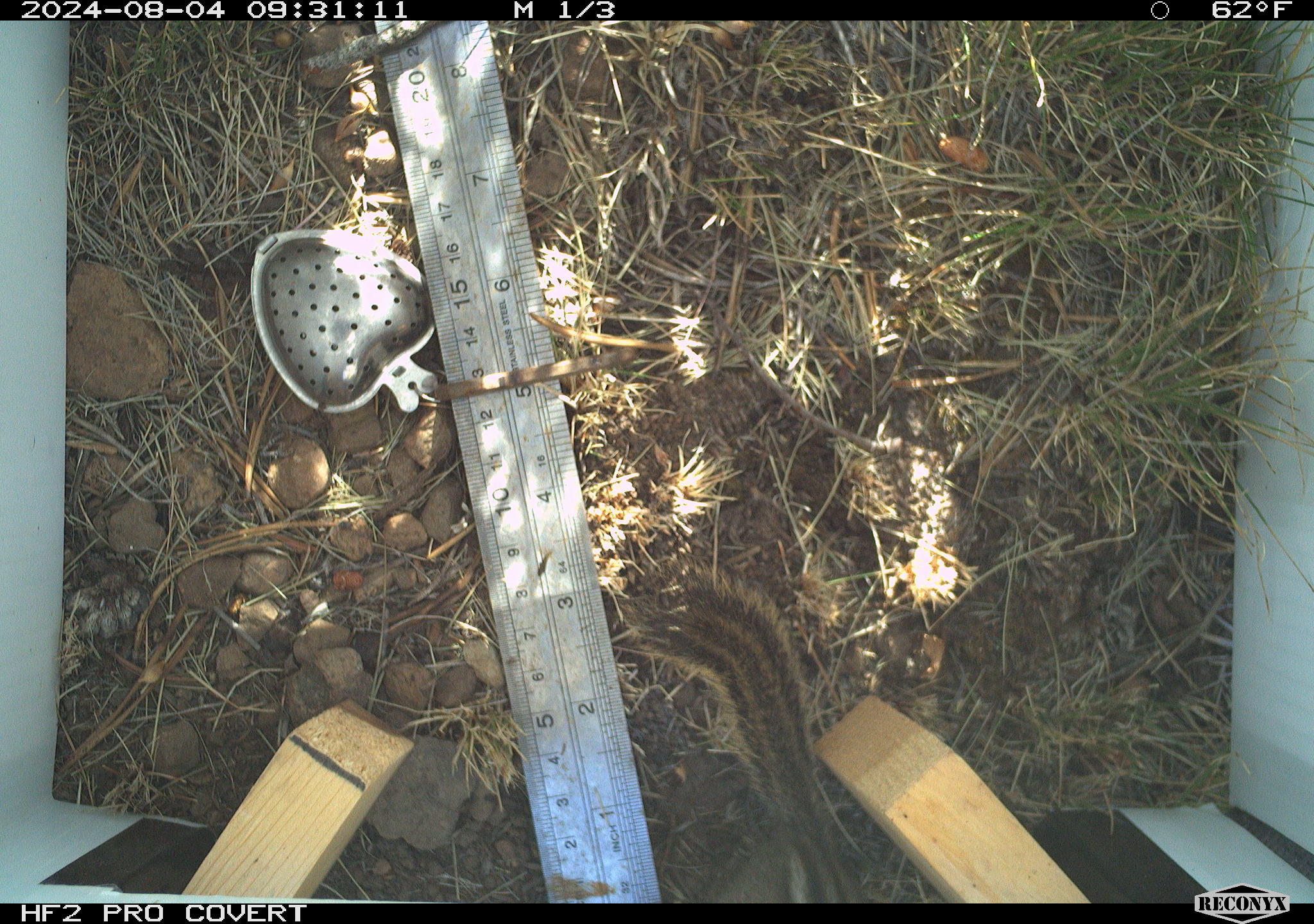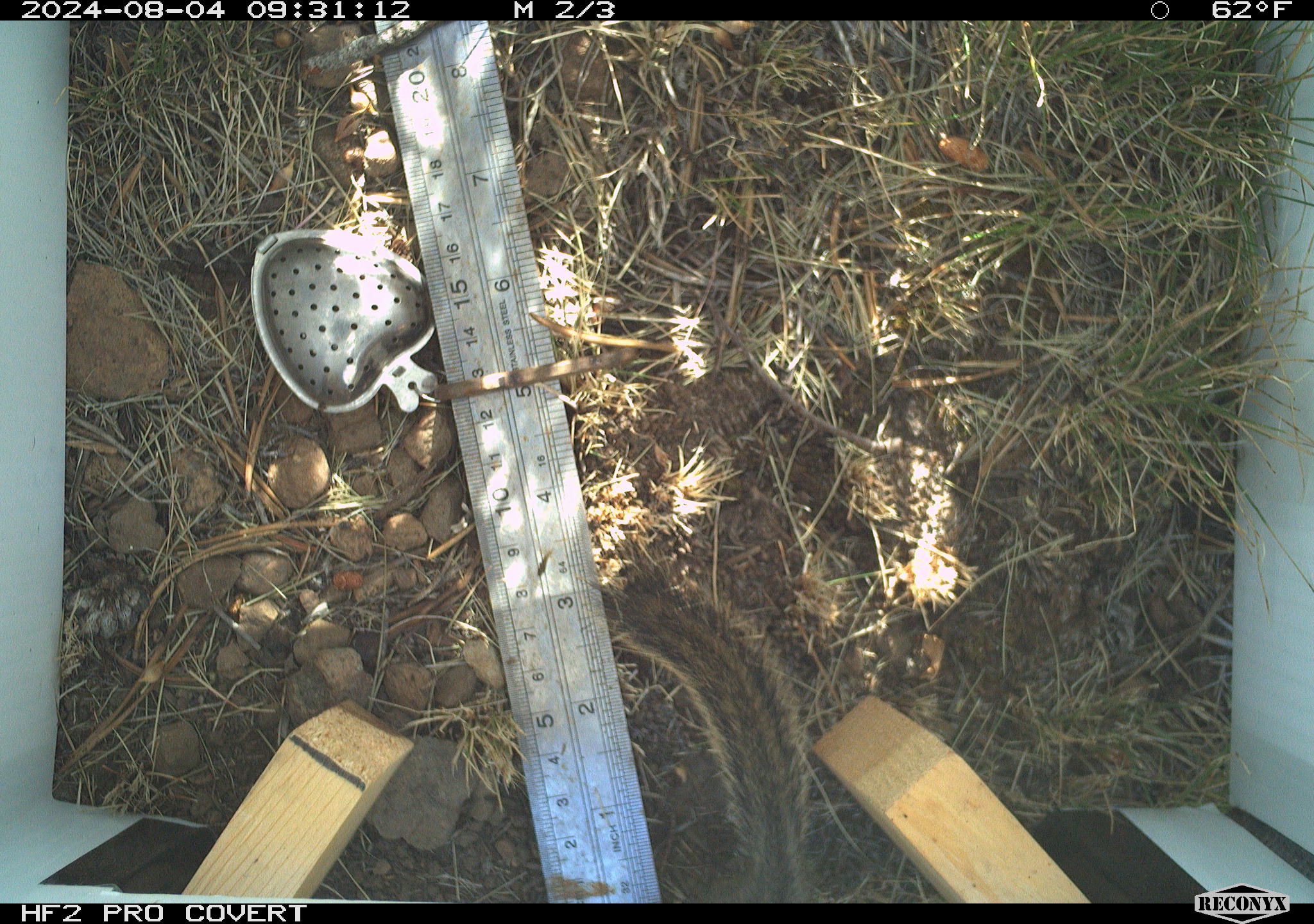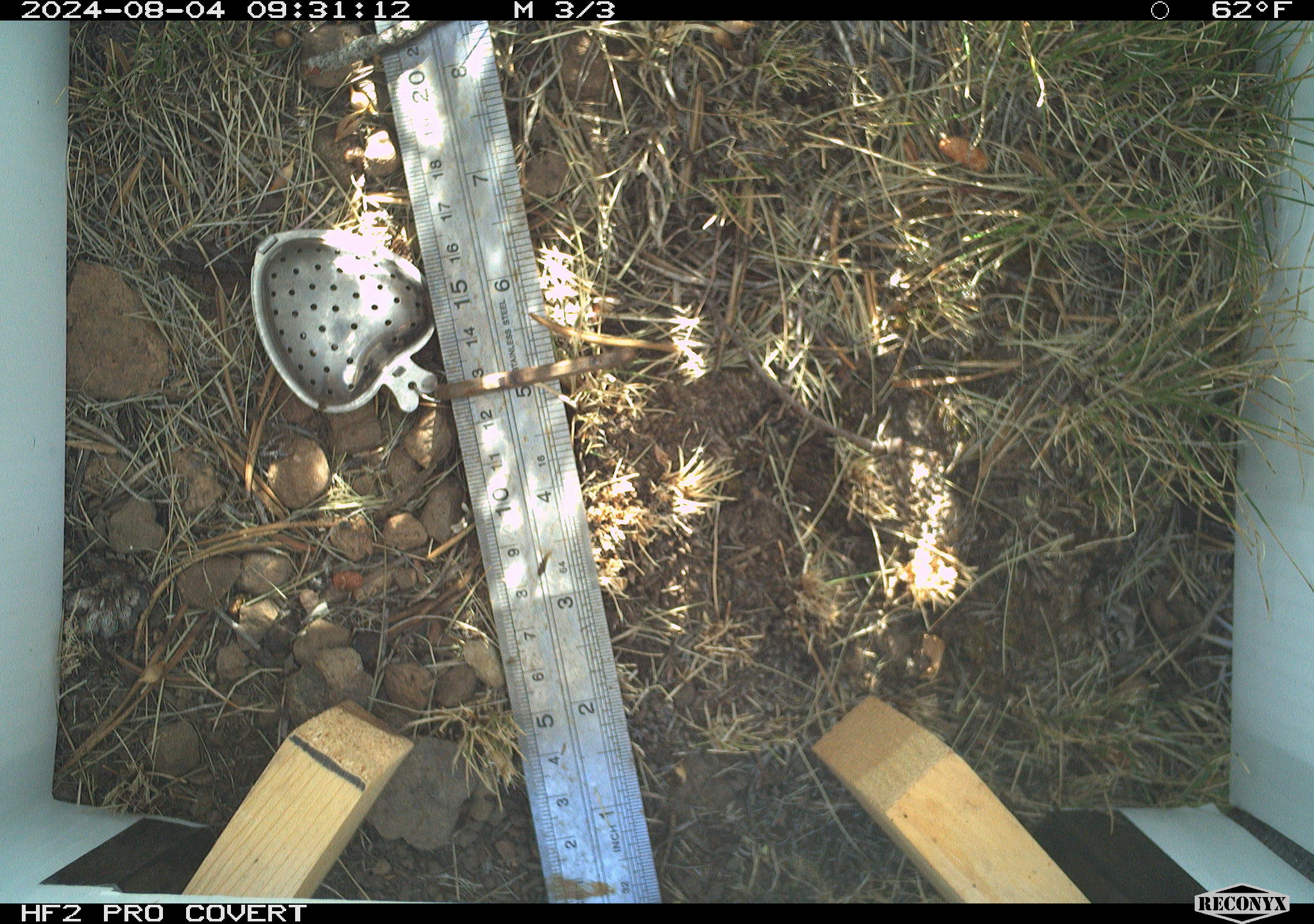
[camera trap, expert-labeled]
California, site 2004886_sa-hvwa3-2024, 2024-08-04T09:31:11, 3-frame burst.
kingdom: Animalia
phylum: Chordata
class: Mammalia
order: Rodentia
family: Sciuridae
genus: Neotamias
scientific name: Neotamias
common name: western chipmunks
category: neotamias species